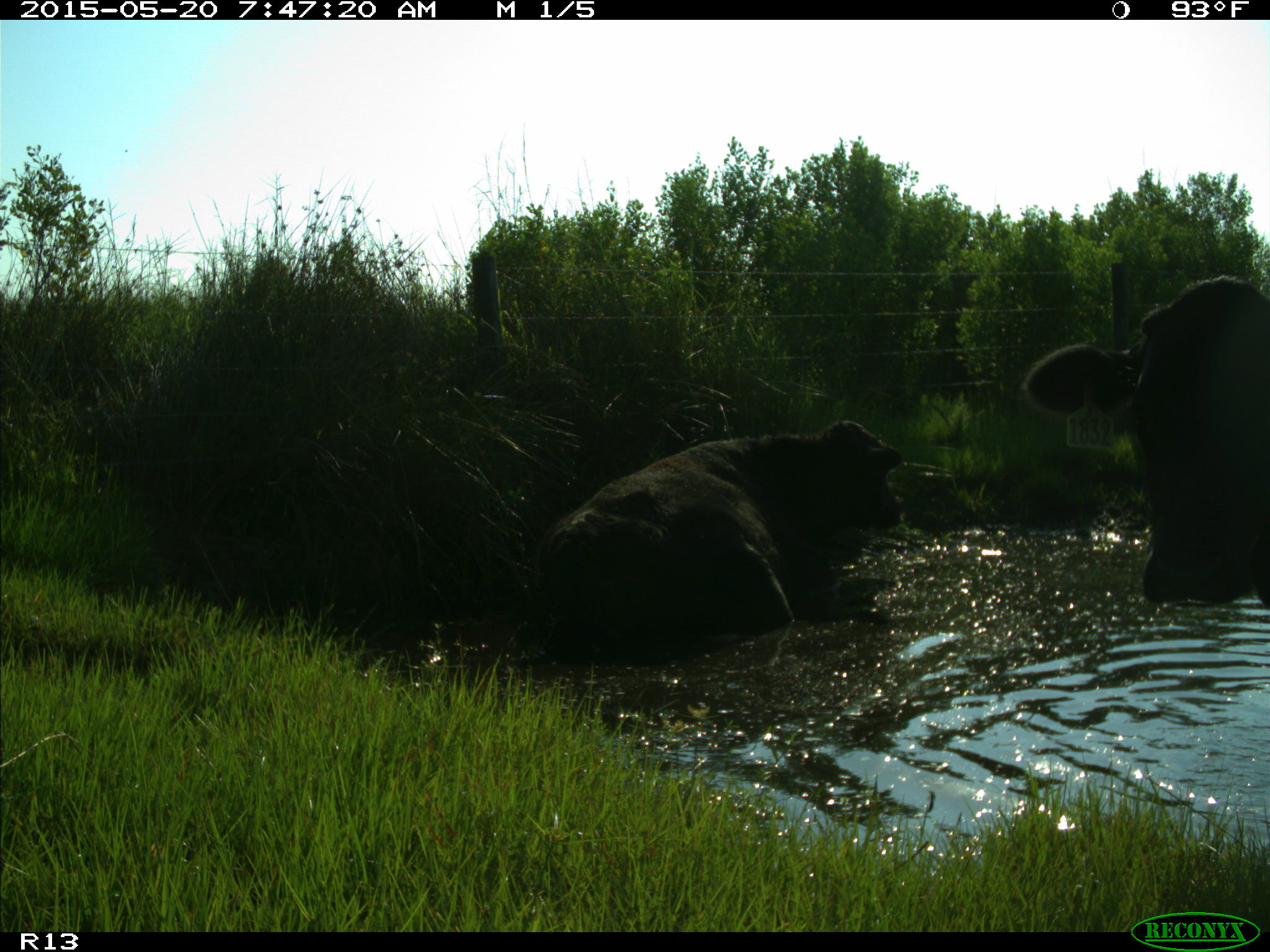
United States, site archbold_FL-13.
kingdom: Animalia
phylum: Chordata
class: Mammalia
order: Artiodactyla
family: Bovidae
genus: Bos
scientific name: Bos taurus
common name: domestic cow